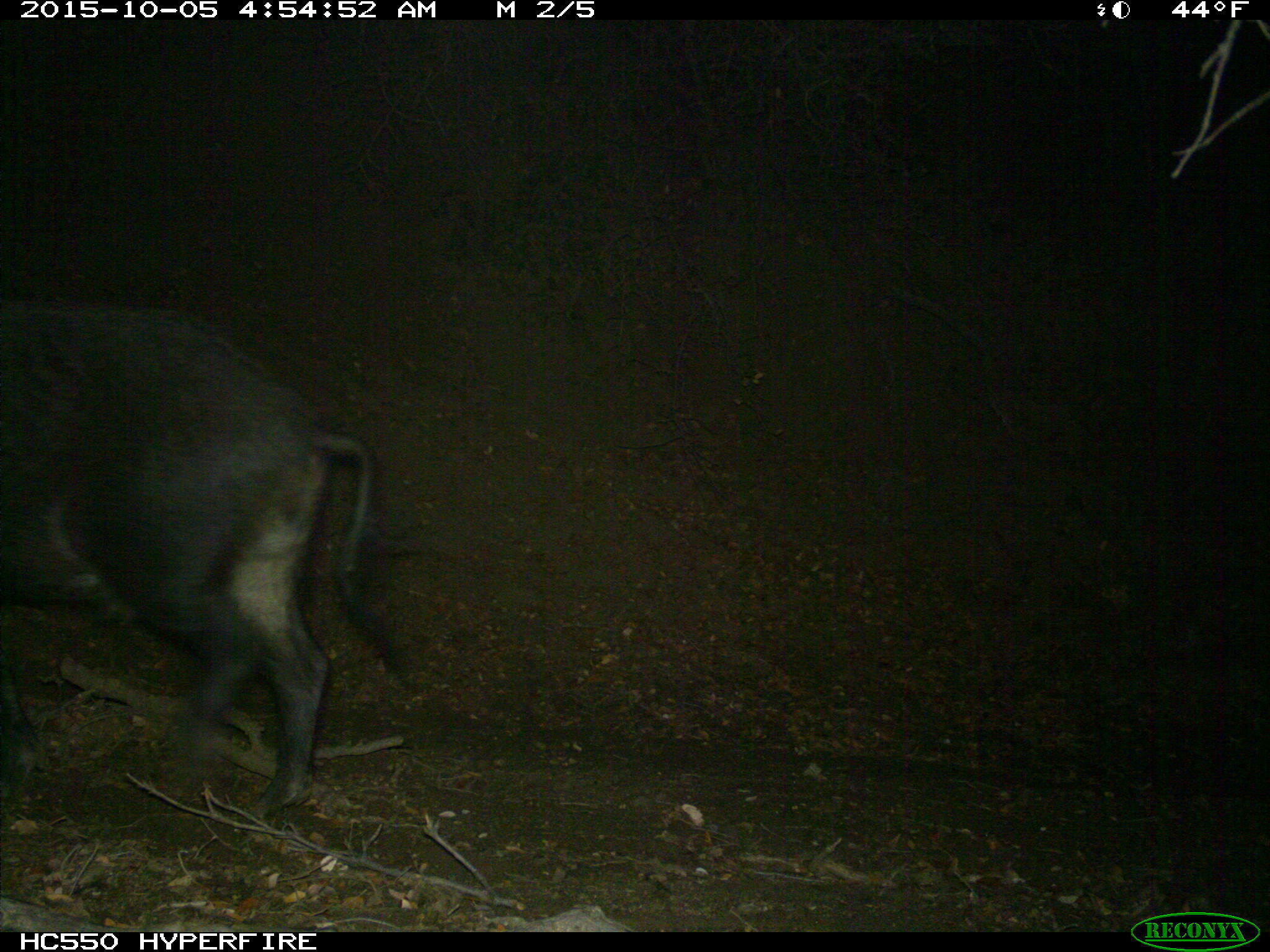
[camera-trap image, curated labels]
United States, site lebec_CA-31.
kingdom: Animalia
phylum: Chordata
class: Mammalia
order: Artiodactyla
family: Suidae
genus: Sus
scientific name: Sus scrofa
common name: wild boar